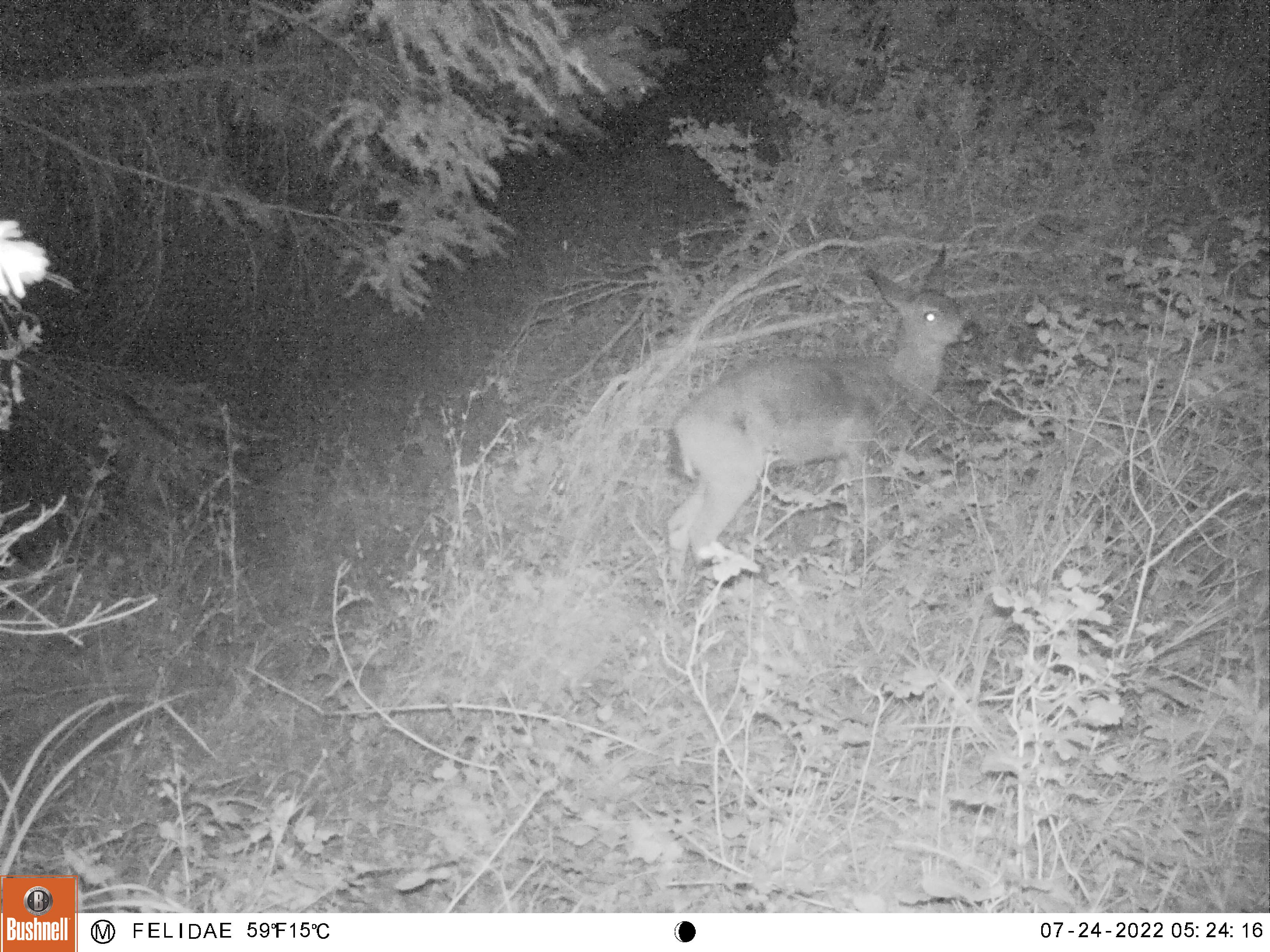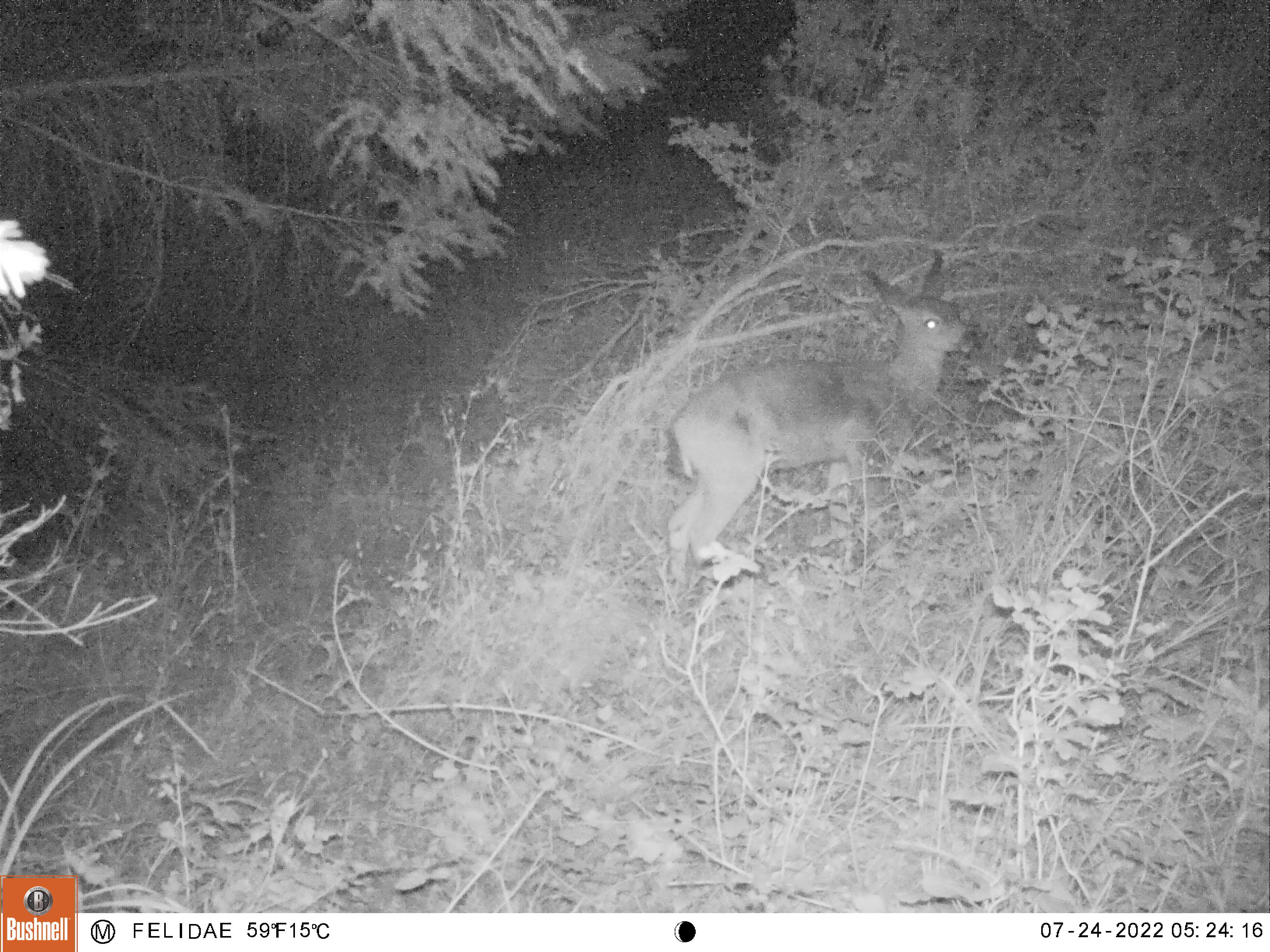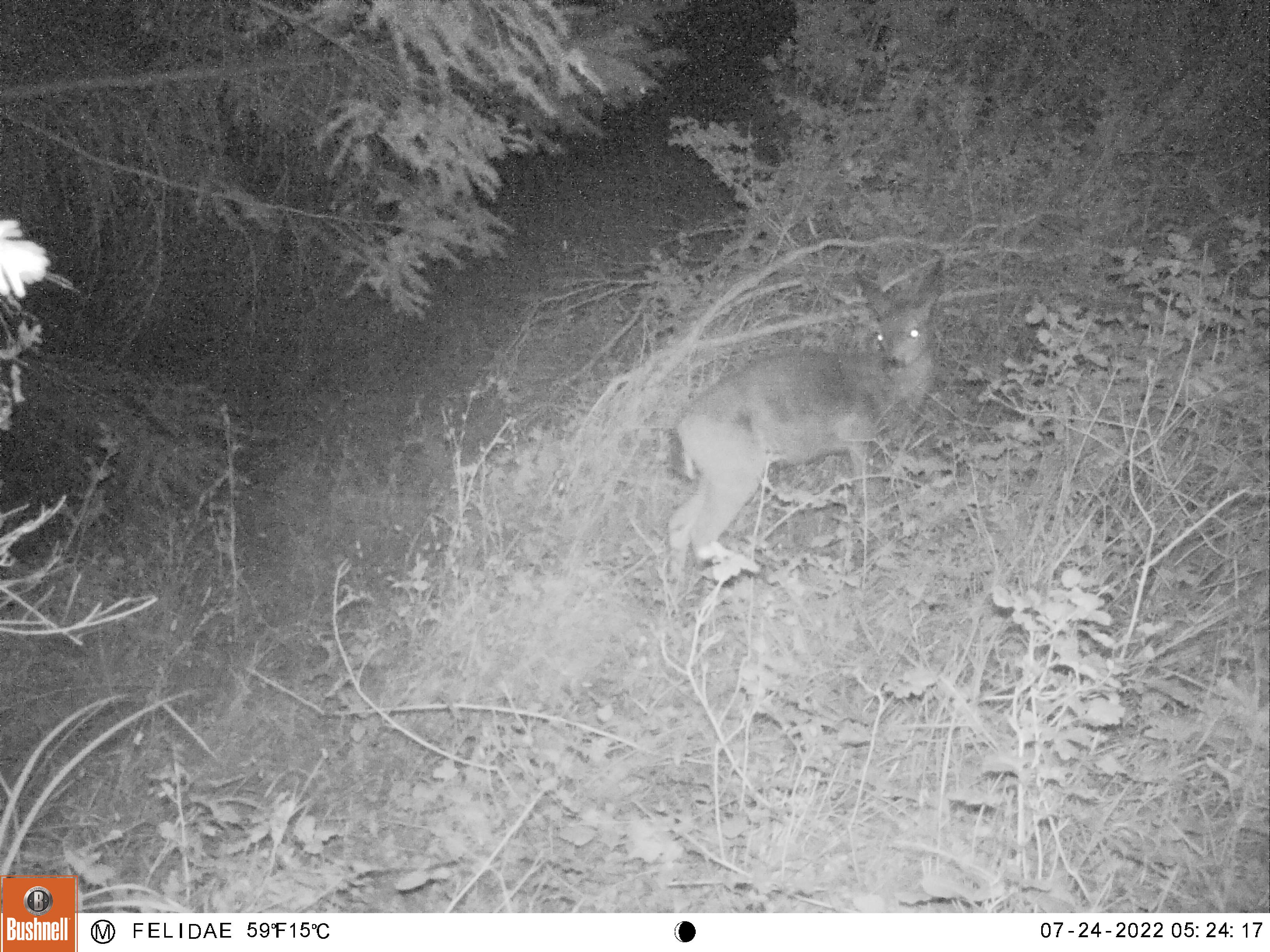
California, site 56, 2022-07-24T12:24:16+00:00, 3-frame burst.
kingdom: Animalia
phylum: Chordata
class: Mammalia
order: Artiodactyla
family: Cervidae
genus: Odocoileus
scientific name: Odocoileus hemionus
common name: mule deer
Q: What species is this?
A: Mule deer (Odocoileus hemionus).